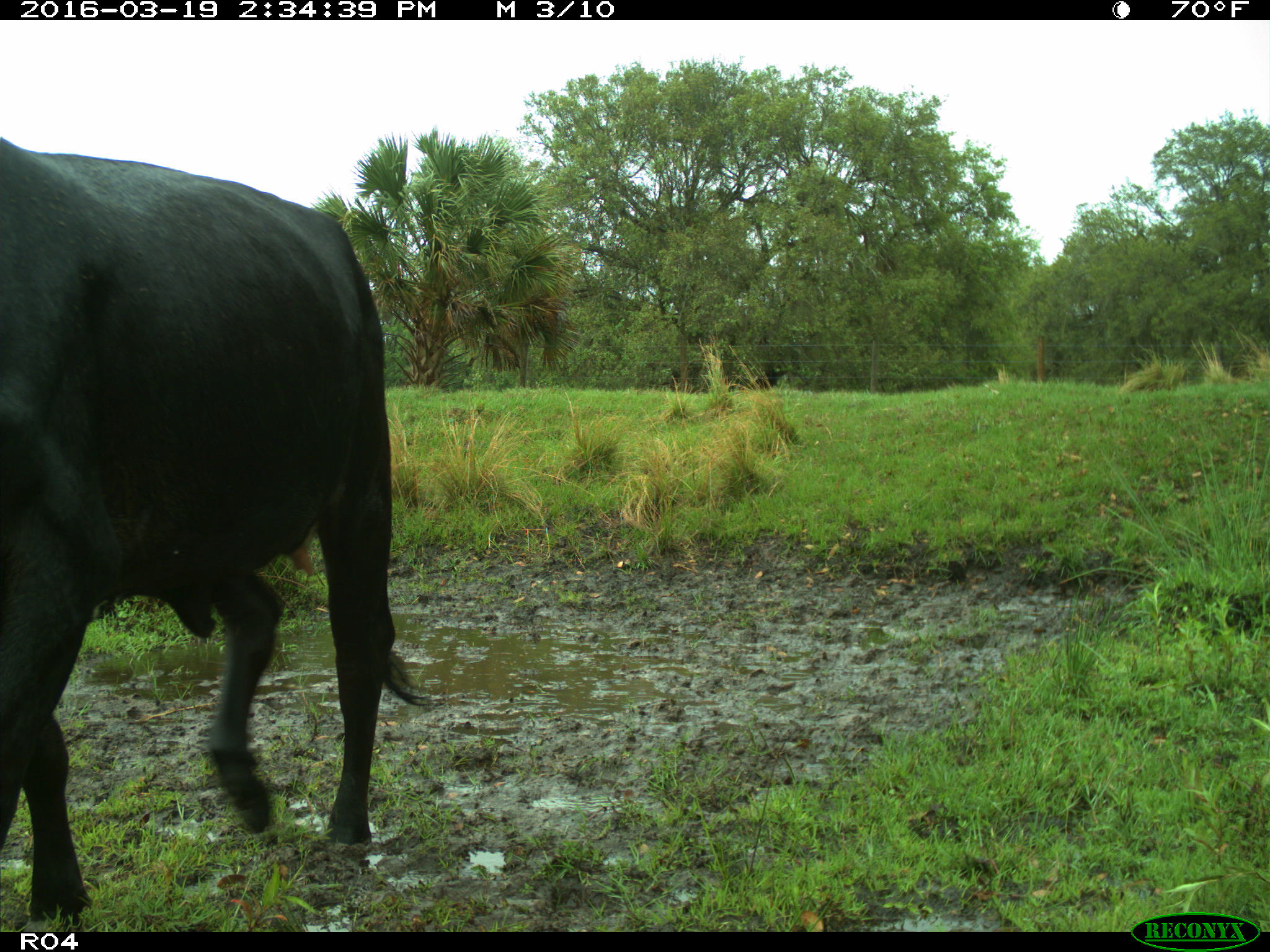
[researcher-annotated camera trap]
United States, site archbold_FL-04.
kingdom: Animalia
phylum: Chordata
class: Mammalia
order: Artiodactyla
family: Bovidae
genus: Bos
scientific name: Bos taurus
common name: domestic cow